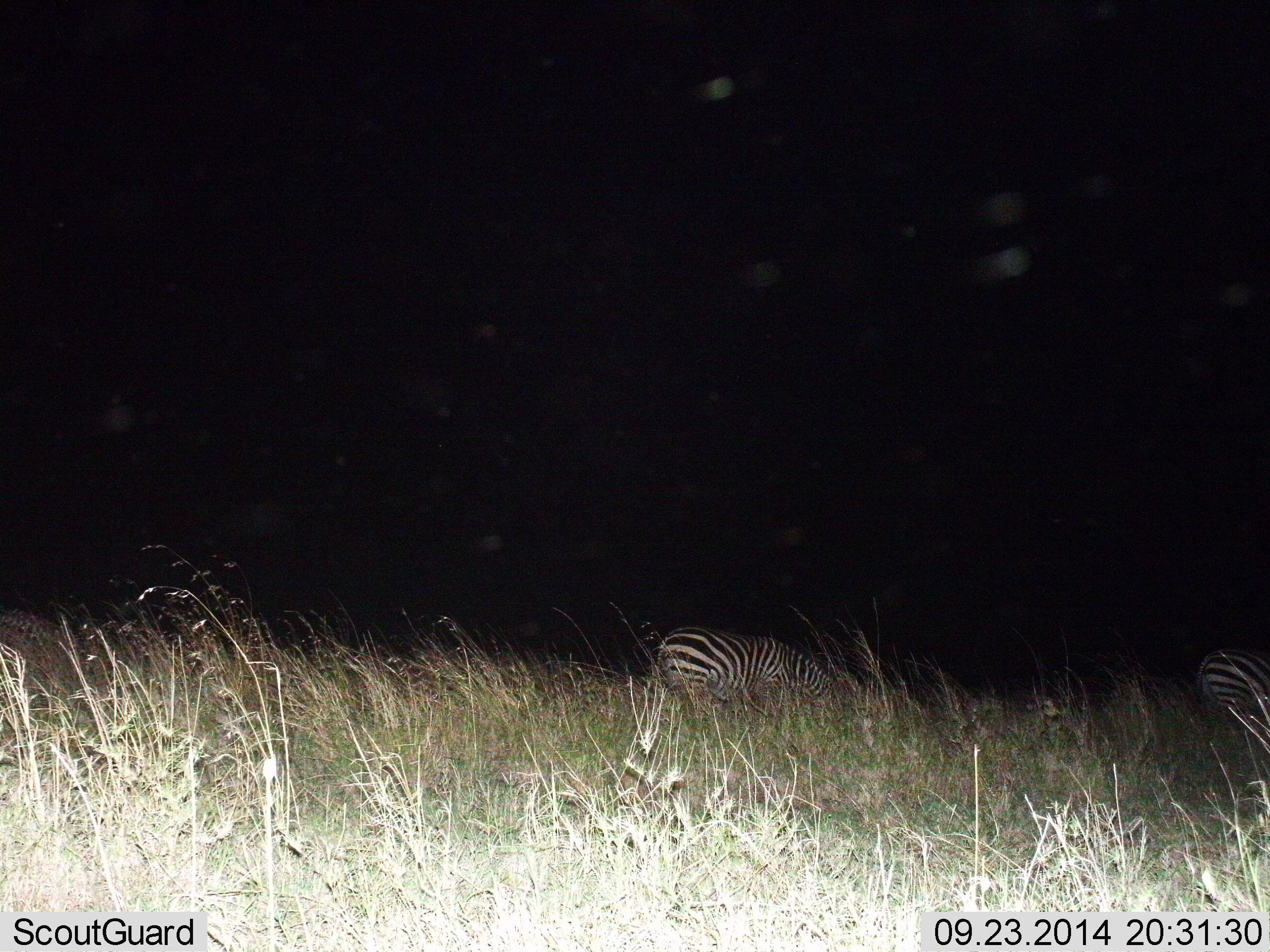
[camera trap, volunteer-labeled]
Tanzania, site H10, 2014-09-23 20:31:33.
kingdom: Animalia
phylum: Chordata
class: Mammalia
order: Perissodactyla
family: Equidae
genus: Equus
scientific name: Equus quagga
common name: plains zebra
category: zebra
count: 2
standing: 20%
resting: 0%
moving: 20%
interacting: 0%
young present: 0%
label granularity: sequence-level